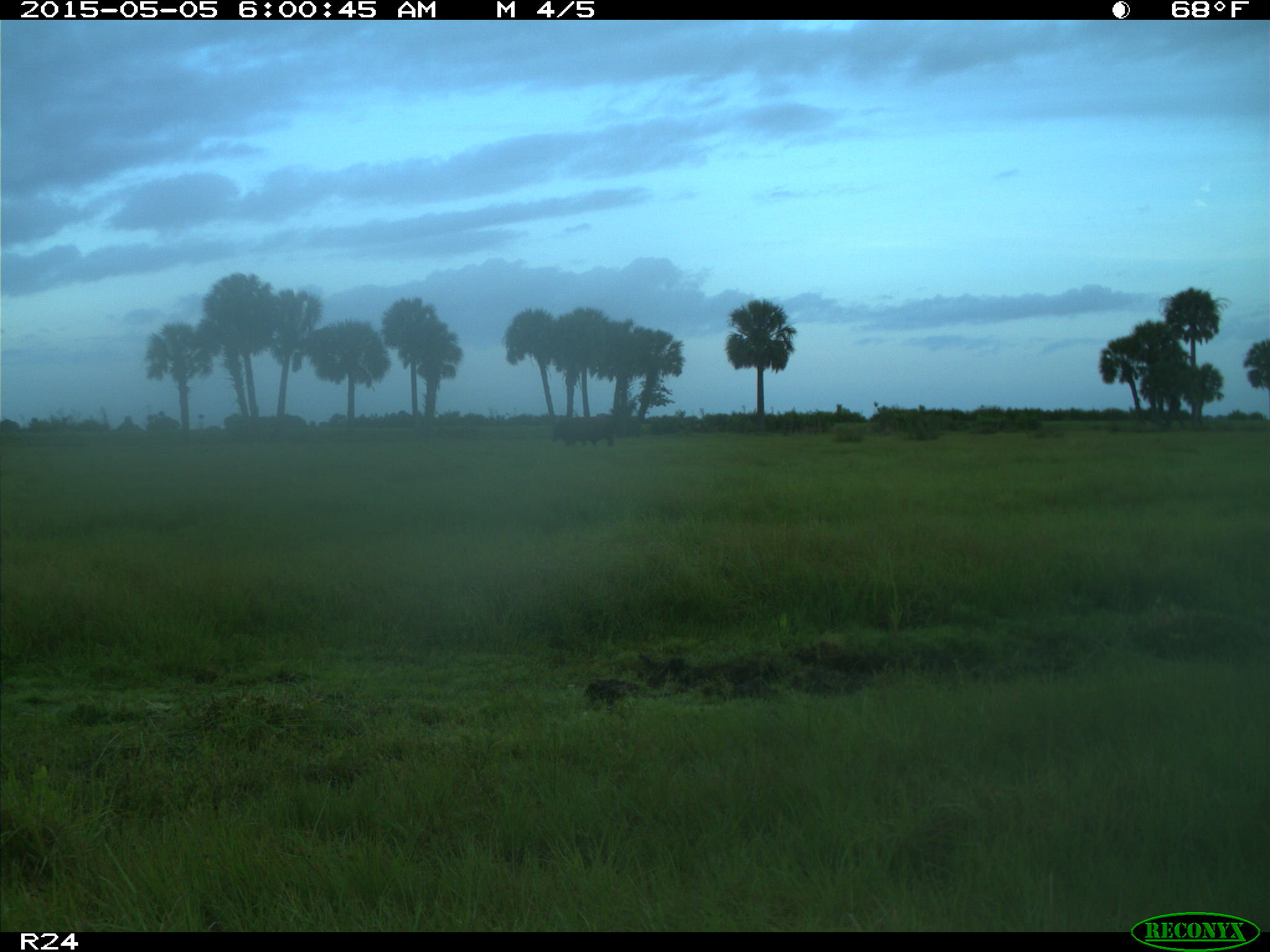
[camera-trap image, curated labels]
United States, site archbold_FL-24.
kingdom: Animalia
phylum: Chordata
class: Mammalia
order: Artiodactyla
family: Bovidae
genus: Bos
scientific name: Bos taurus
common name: domestic cow